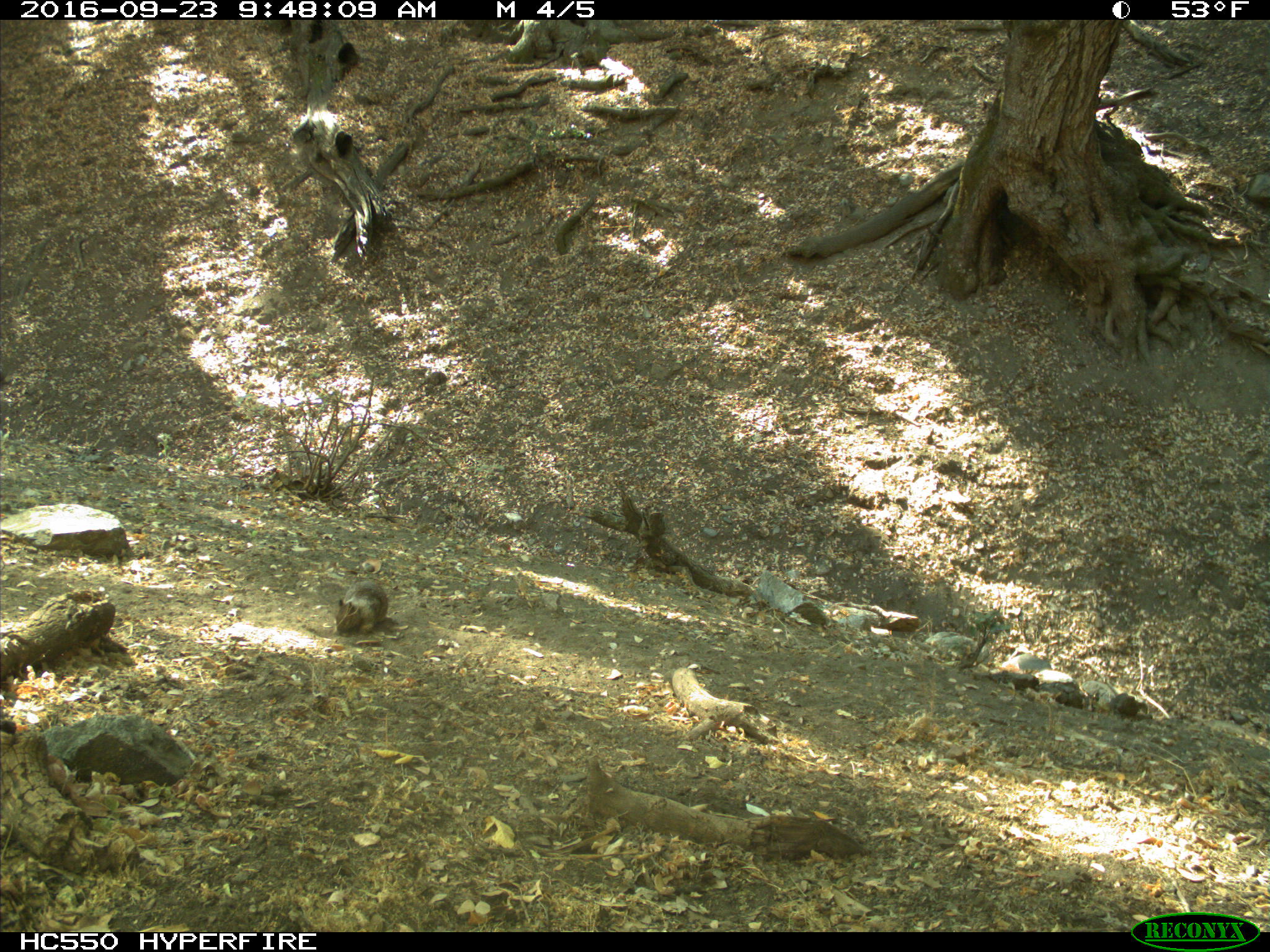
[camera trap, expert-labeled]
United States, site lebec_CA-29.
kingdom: Animalia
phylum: Chordata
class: Mammalia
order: Rodentia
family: Sciuridae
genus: Otospermophilus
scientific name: Otospermophilus beecheyi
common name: california ground squirrel